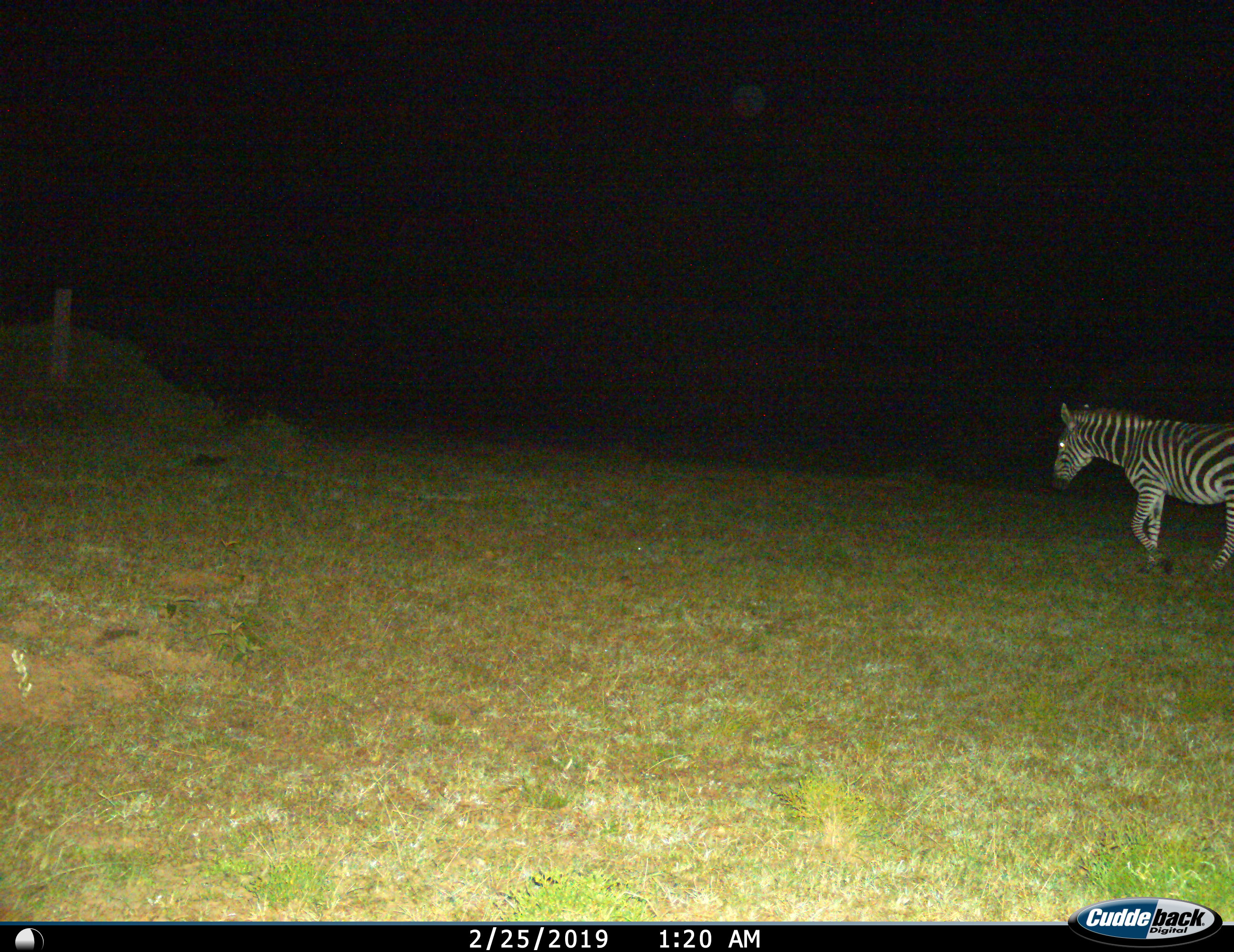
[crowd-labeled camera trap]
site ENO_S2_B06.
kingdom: Animalia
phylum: Chordata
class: Mammalia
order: Perissodactyla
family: Equidae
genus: Equus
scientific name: Equus quagga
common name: plains zebra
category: zebraplains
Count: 1.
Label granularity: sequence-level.